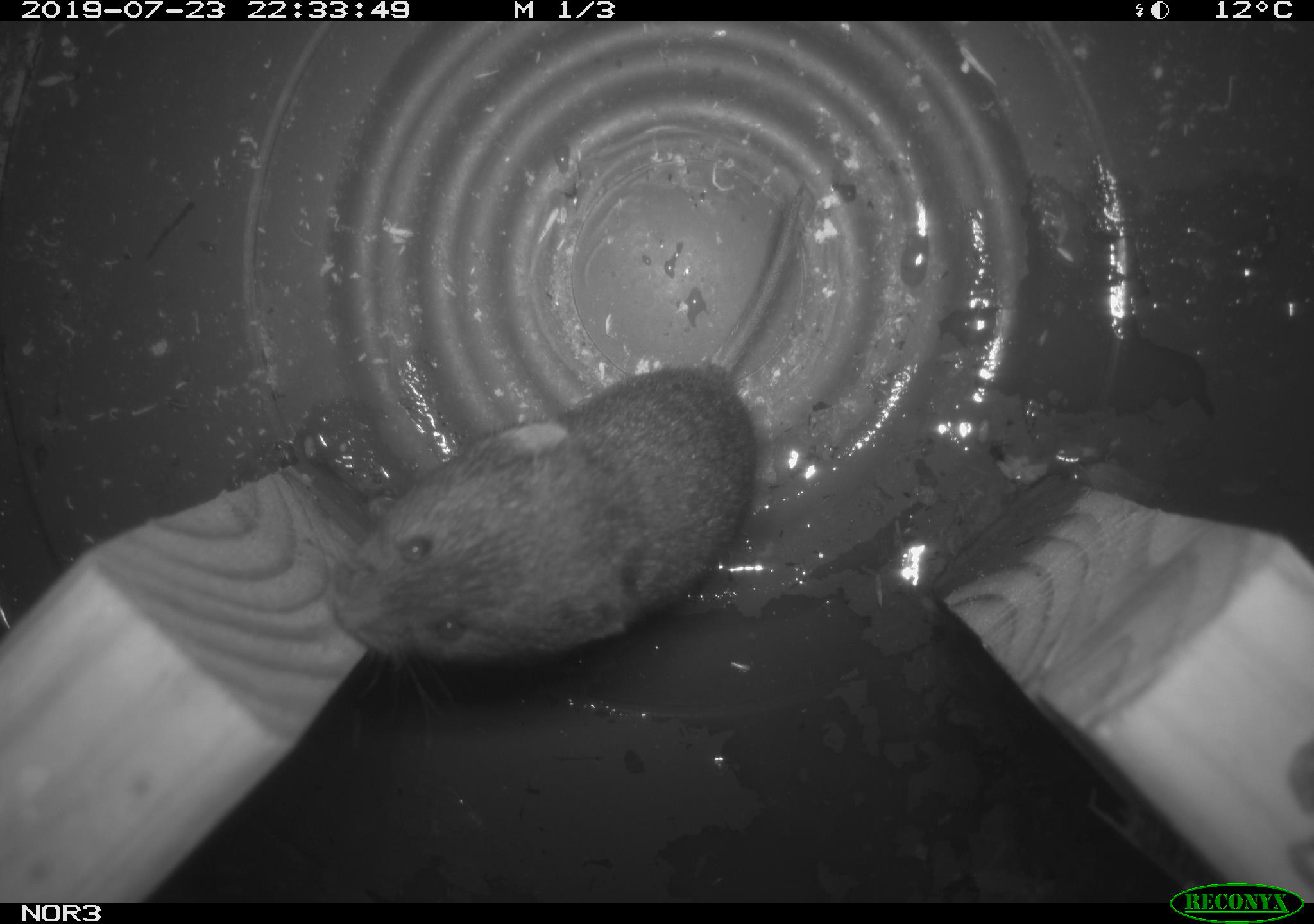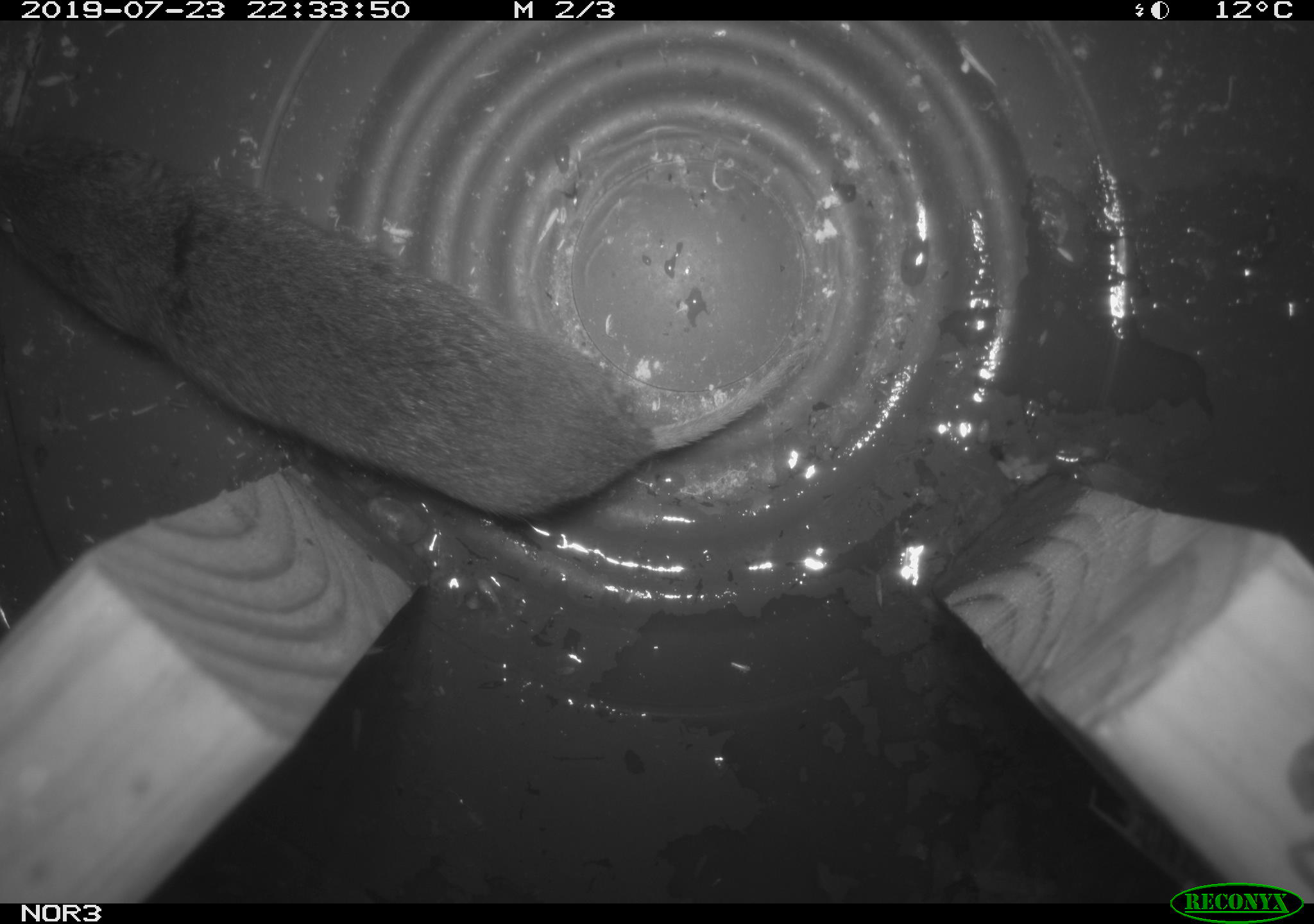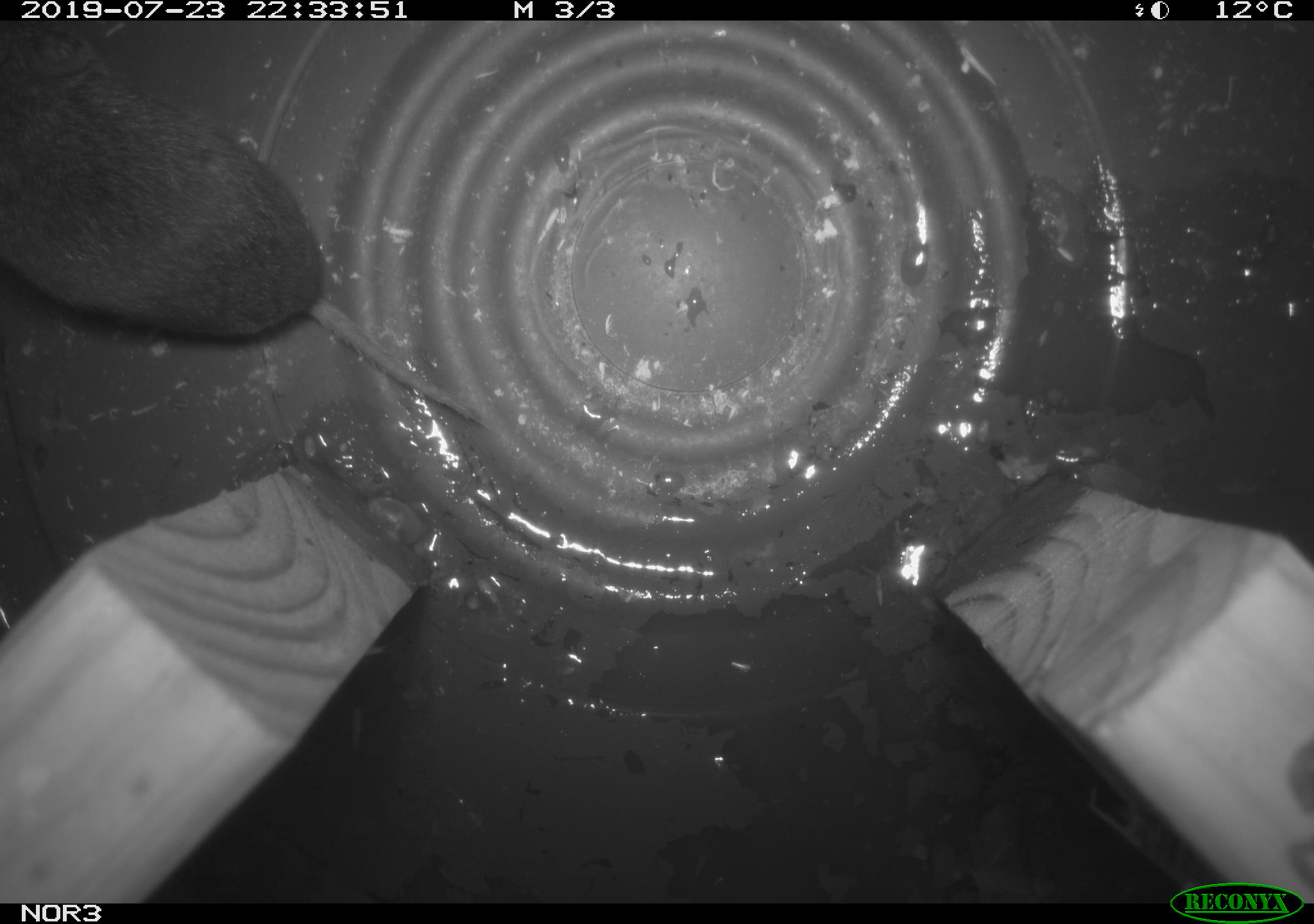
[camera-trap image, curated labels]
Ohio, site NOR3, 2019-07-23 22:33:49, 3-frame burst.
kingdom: Animalia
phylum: Chordata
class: Mammalia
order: Rodentia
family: Cricetidae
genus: Microtus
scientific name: Microtus pennsylvanicus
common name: meadow vole